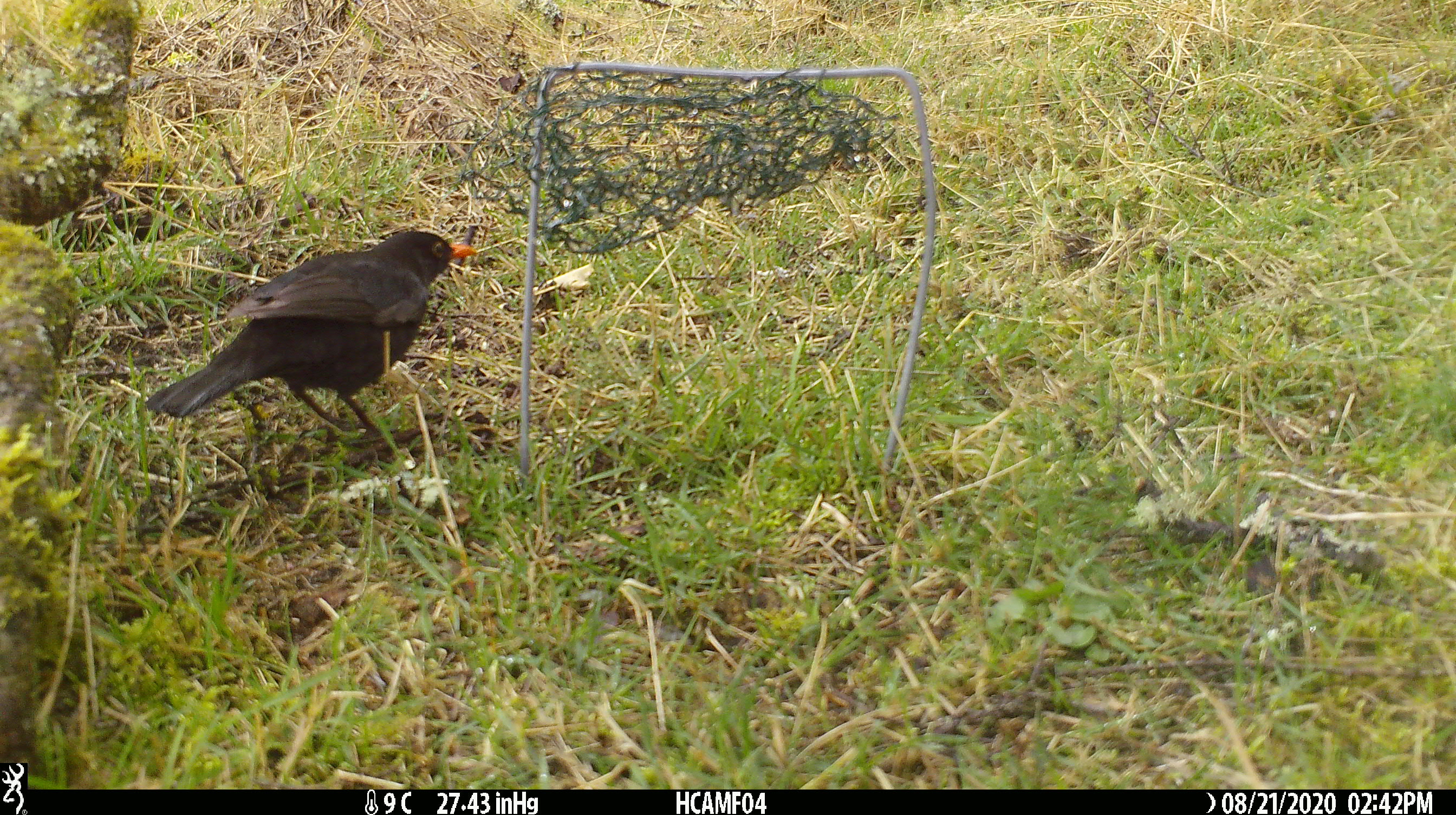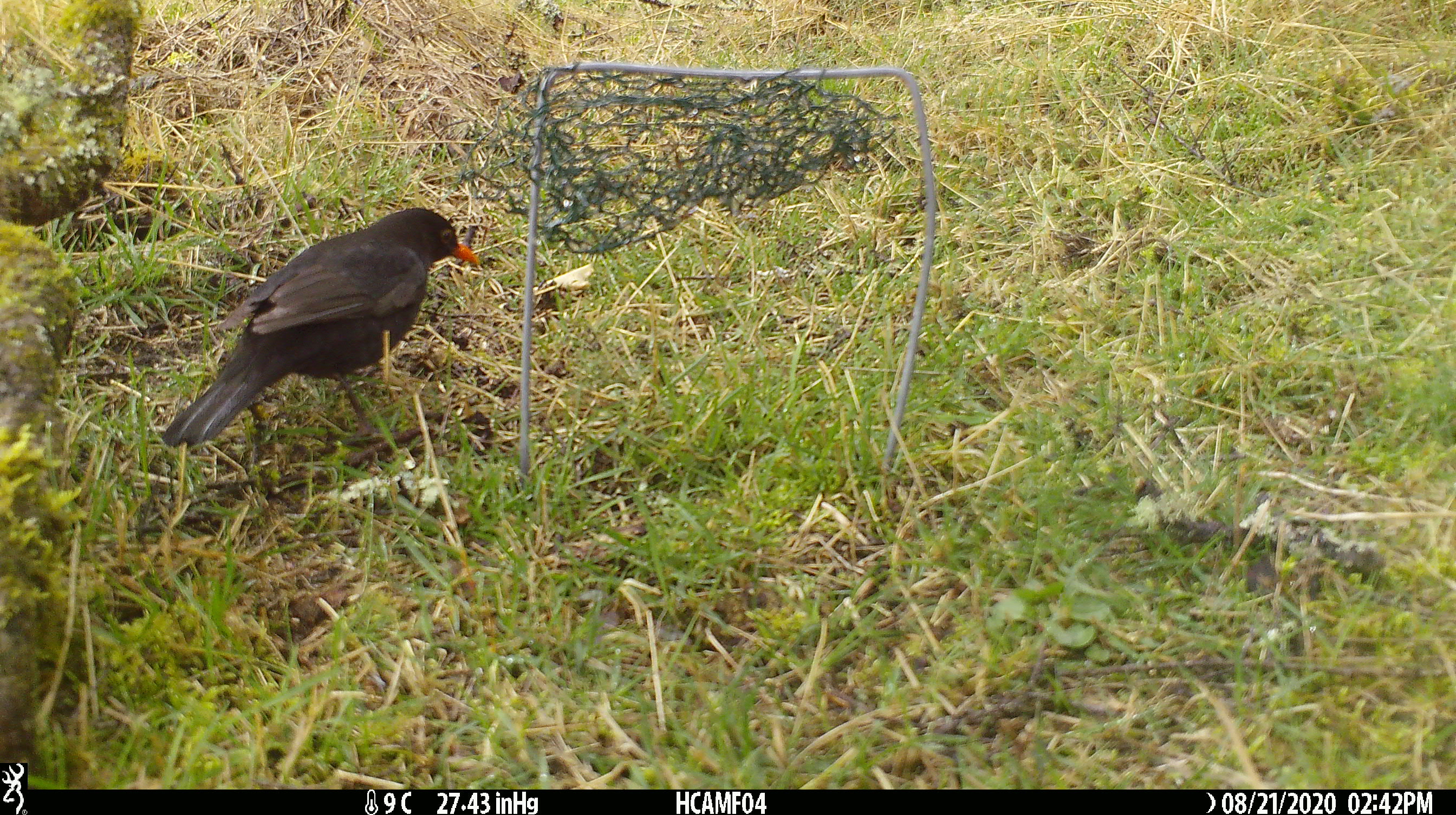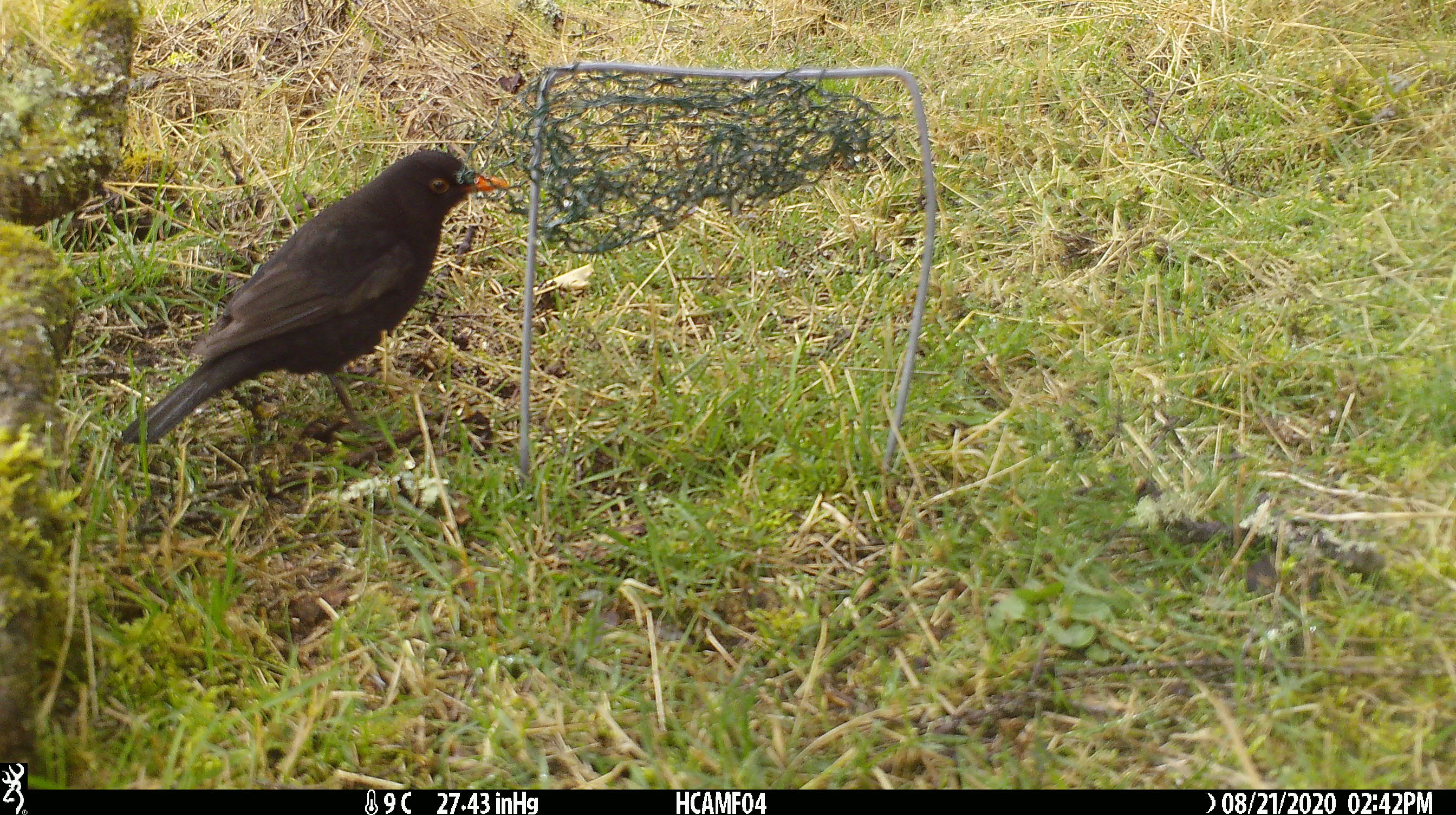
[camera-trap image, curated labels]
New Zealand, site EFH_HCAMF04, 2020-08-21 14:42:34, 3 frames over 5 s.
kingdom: Animalia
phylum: Chordata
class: Aves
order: Passeriformes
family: Turdidae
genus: Turdus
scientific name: Turdus merula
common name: eurasian blackbird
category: blackbird